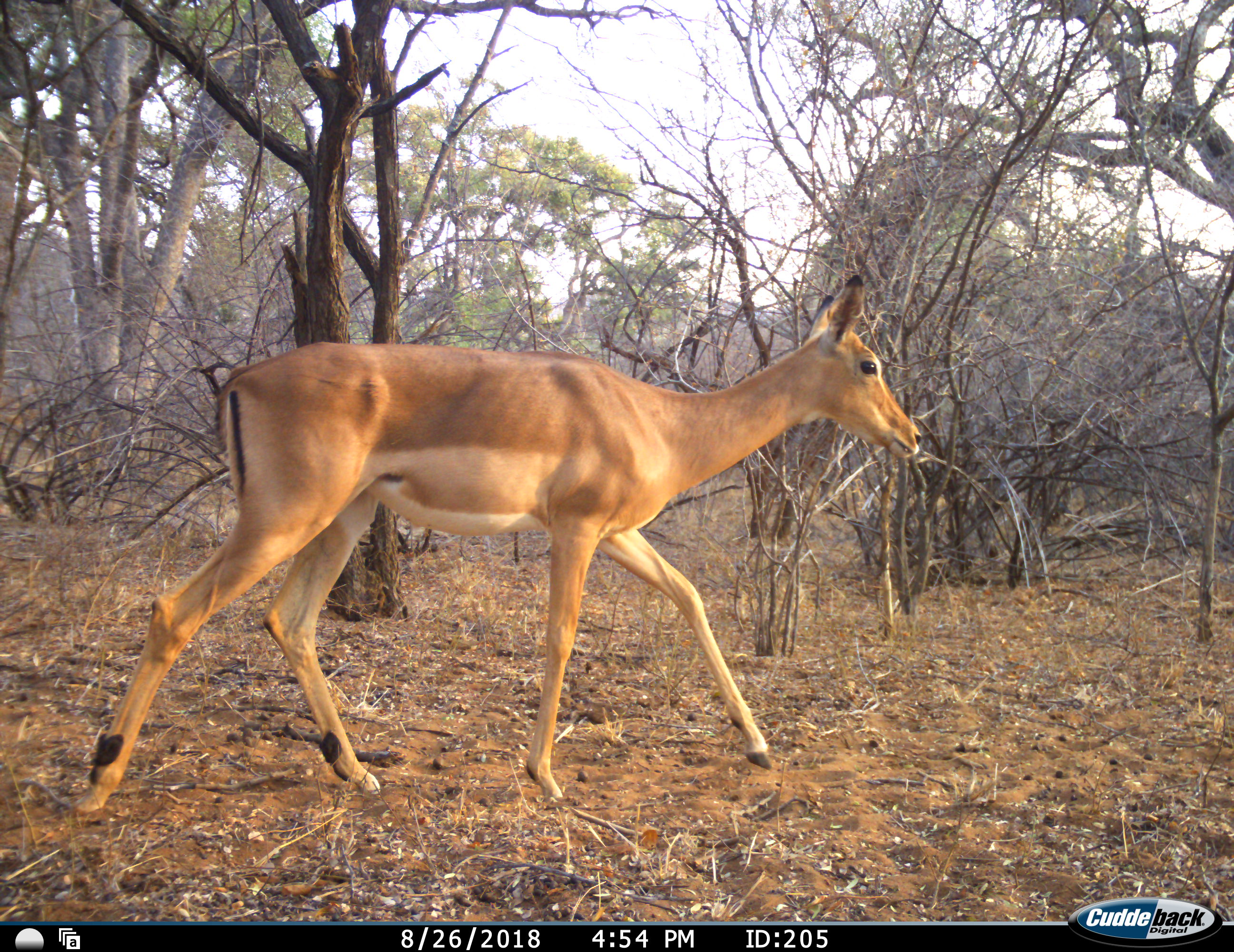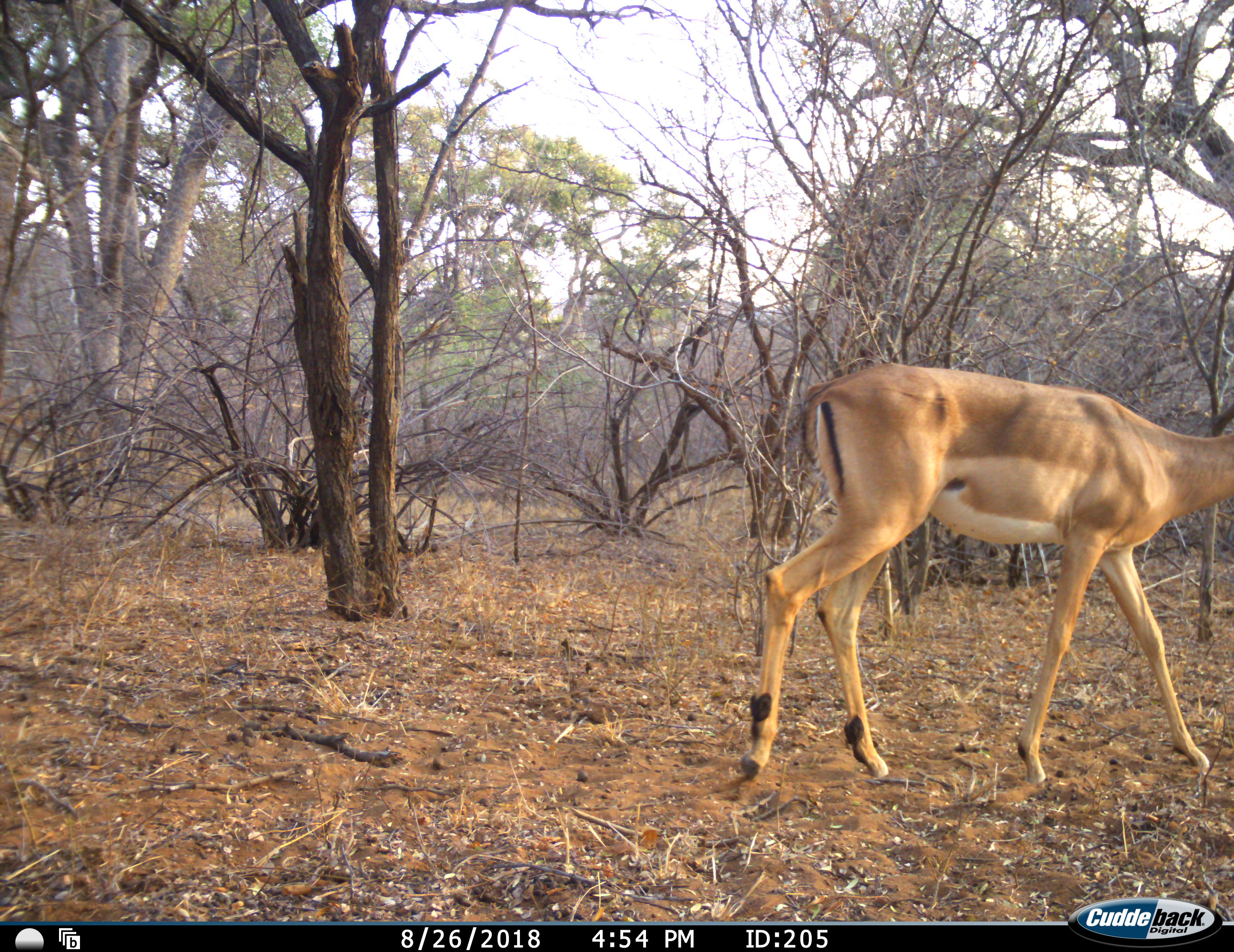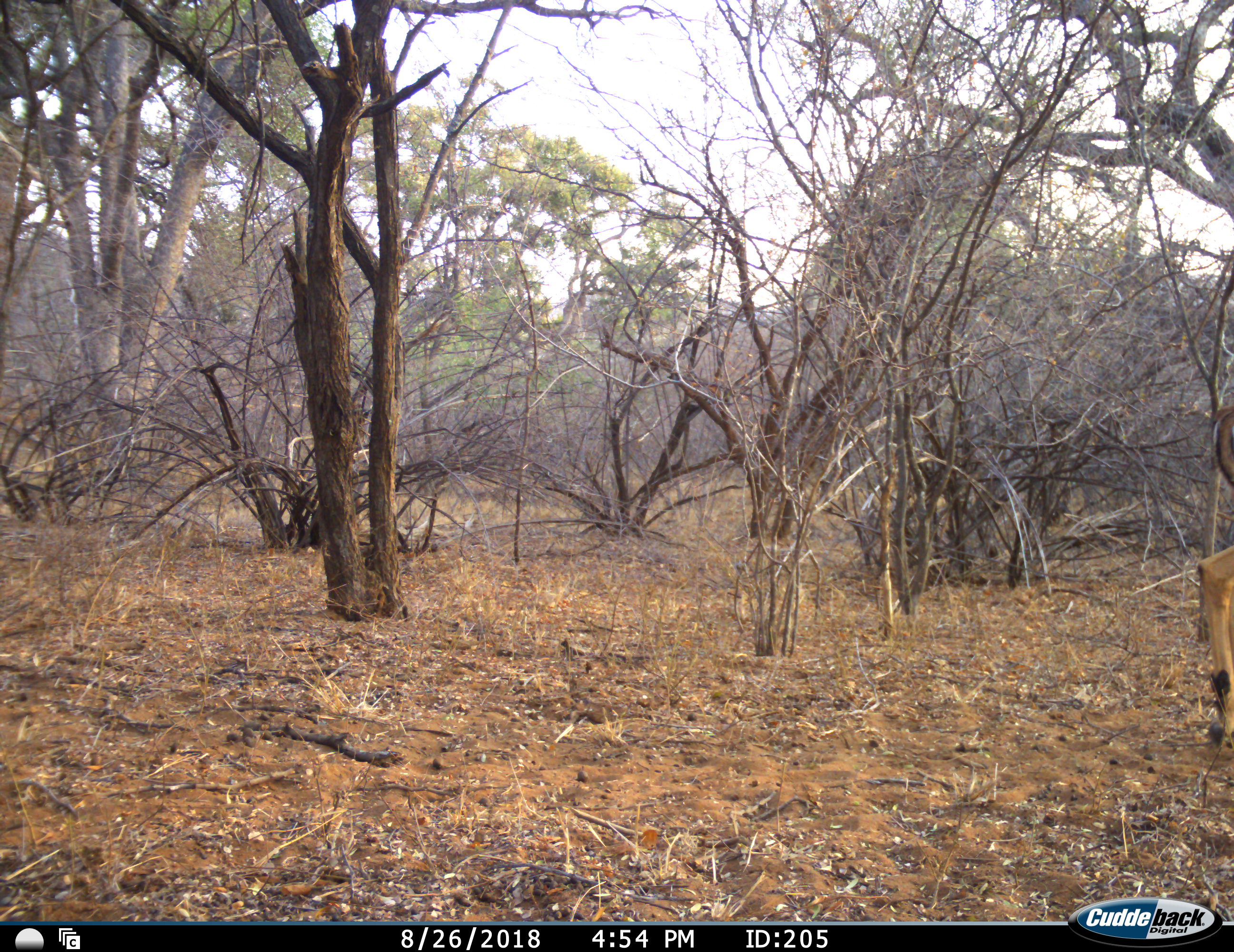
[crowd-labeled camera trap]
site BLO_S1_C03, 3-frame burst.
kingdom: Animalia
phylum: Chordata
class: Mammalia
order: Artiodactyla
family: Bovidae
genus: Aepyceros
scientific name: Aepyceros melampus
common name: impala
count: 1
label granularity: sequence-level